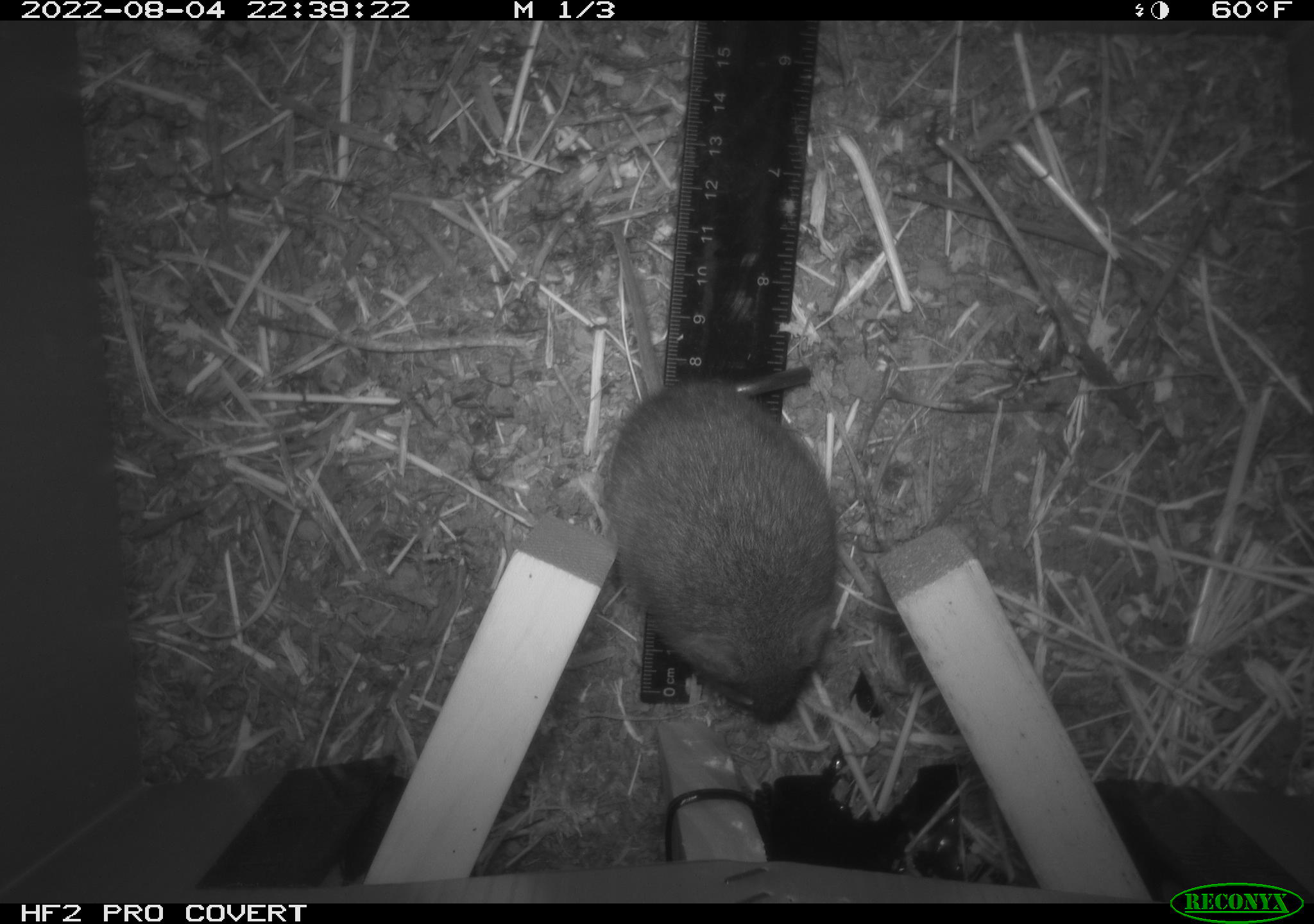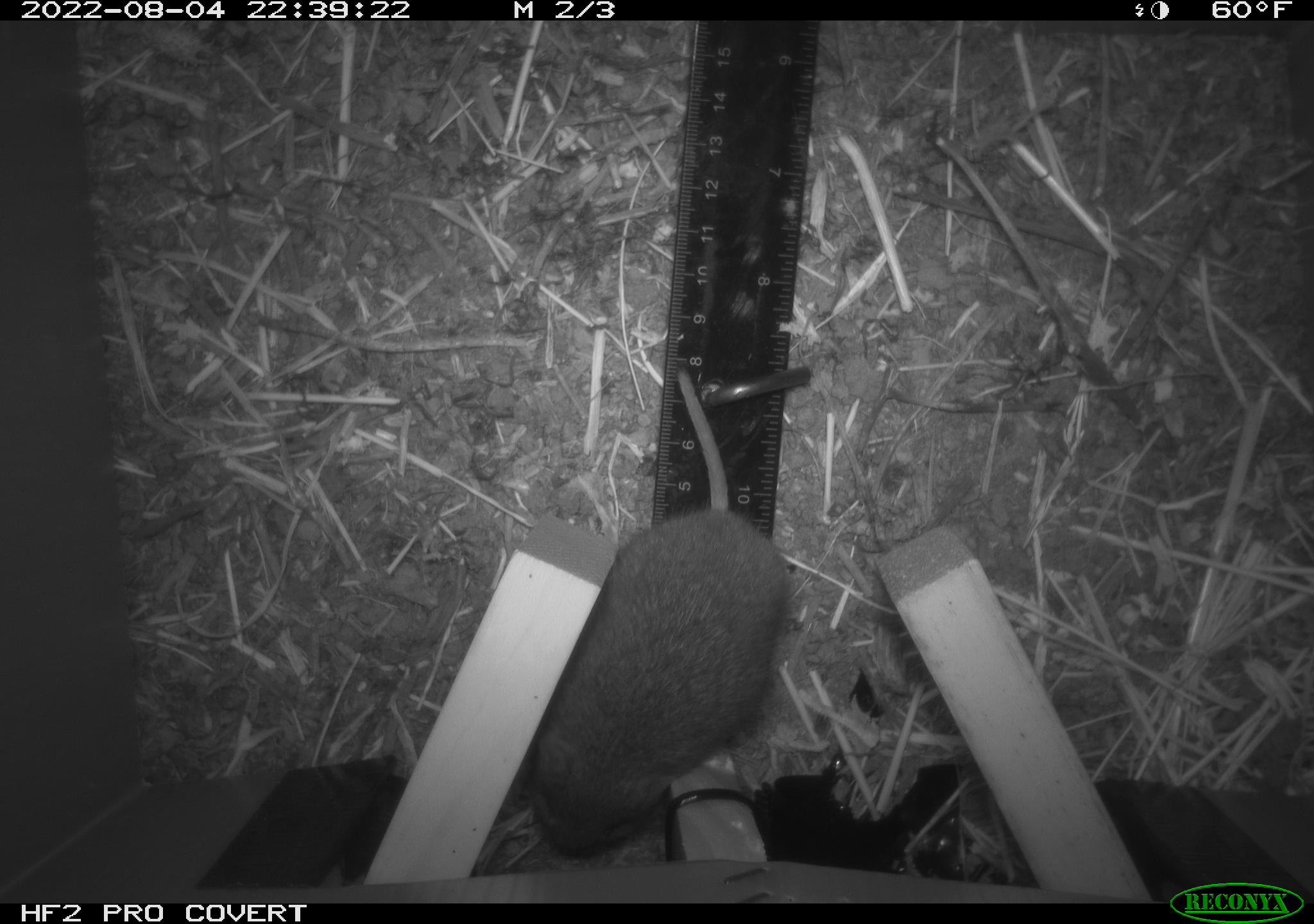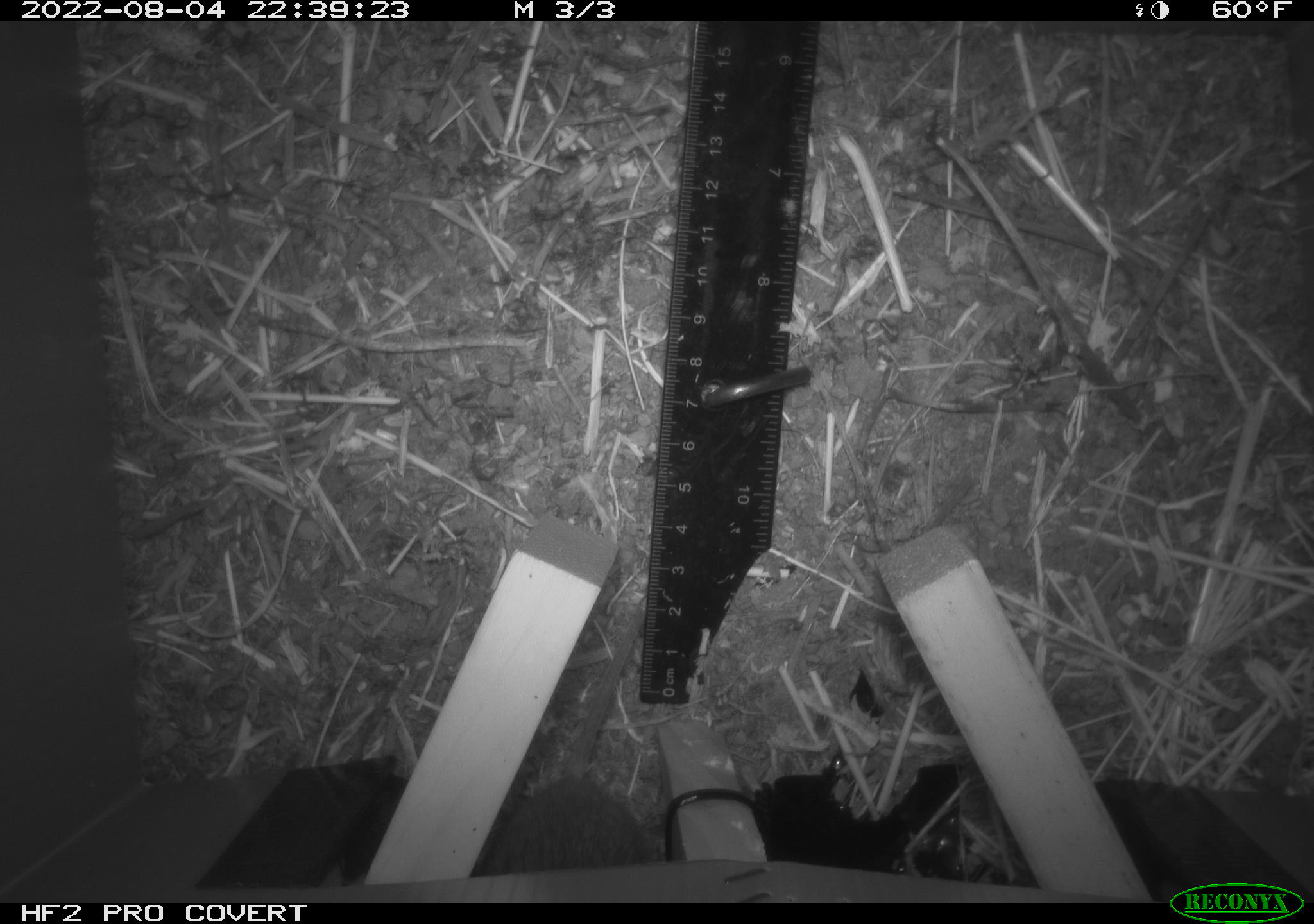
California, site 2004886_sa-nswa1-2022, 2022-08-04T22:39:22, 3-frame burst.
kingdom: Animalia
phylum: Chordata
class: Mammalia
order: Rodentia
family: Cricetidae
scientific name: Cricetidae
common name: hamsters, voles, lemmings, and allies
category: cricetidae family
Cricetidae family (hamsters, voles, lemmings, and allies) (Cricetidae).